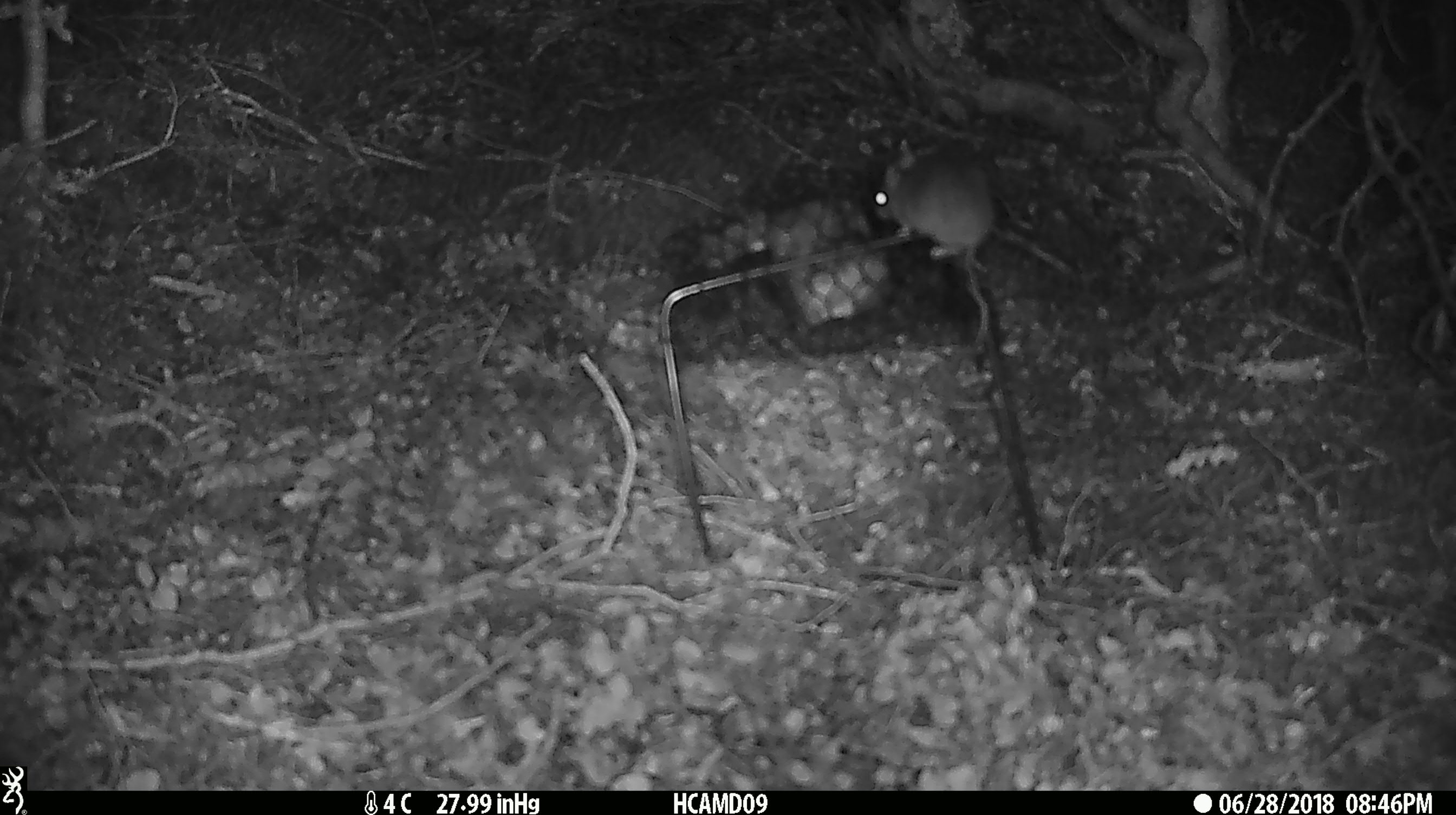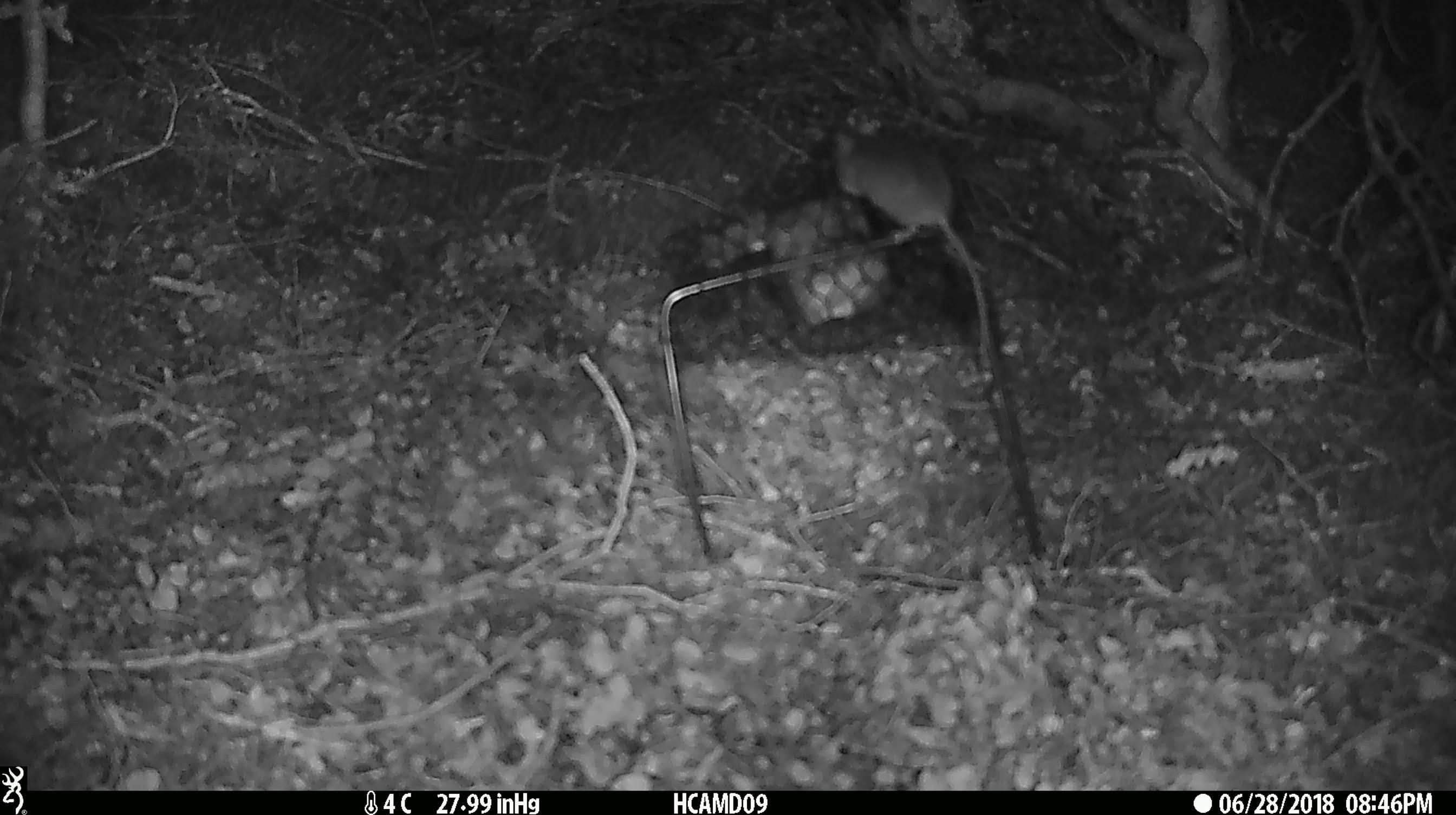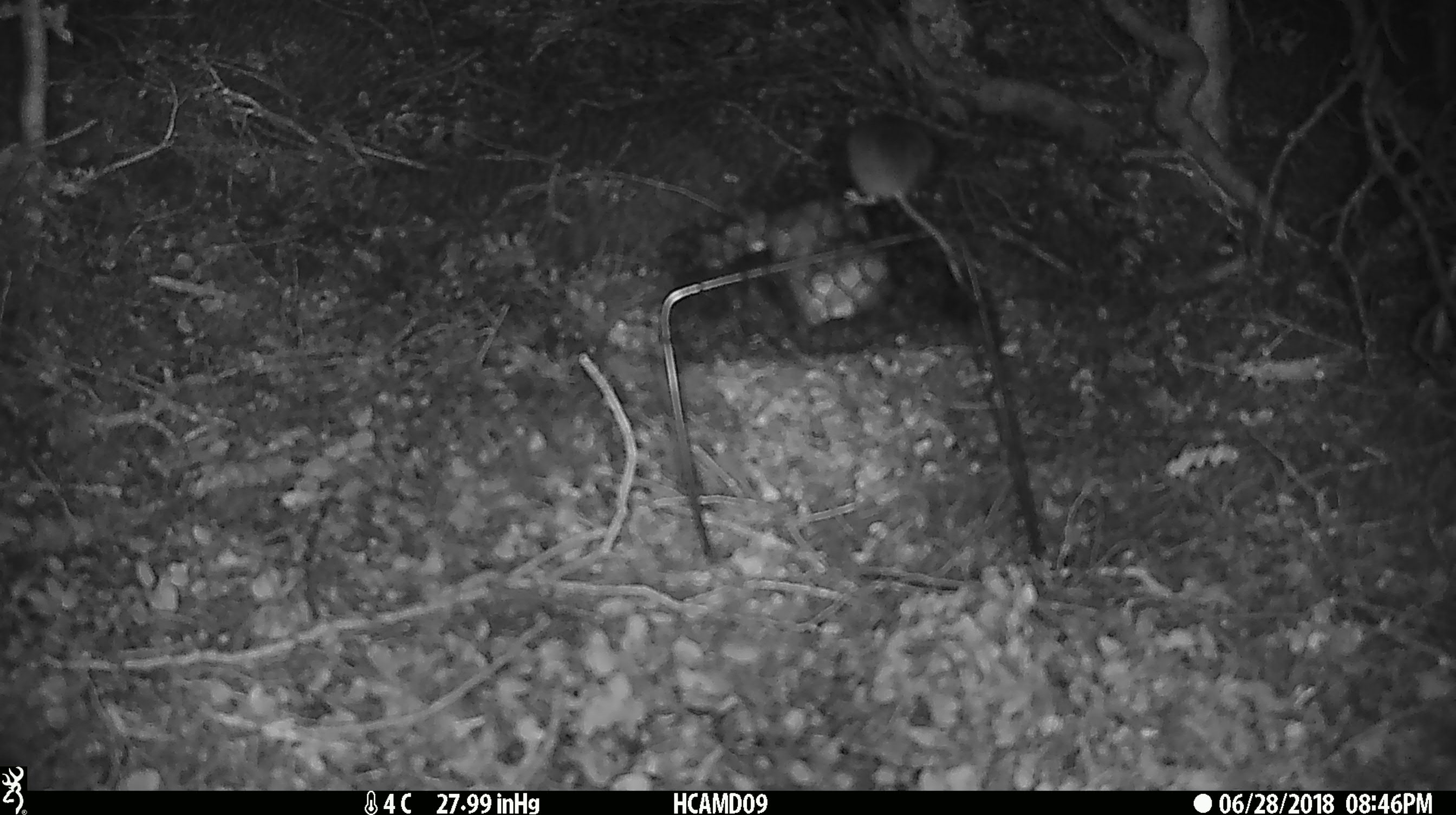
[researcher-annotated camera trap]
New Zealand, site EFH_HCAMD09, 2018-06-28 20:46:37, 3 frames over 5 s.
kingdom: Animalia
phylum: Chordata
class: Mammalia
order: Rodentia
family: Muridae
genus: Mus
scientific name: Mus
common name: mouse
Mouse (Mus).